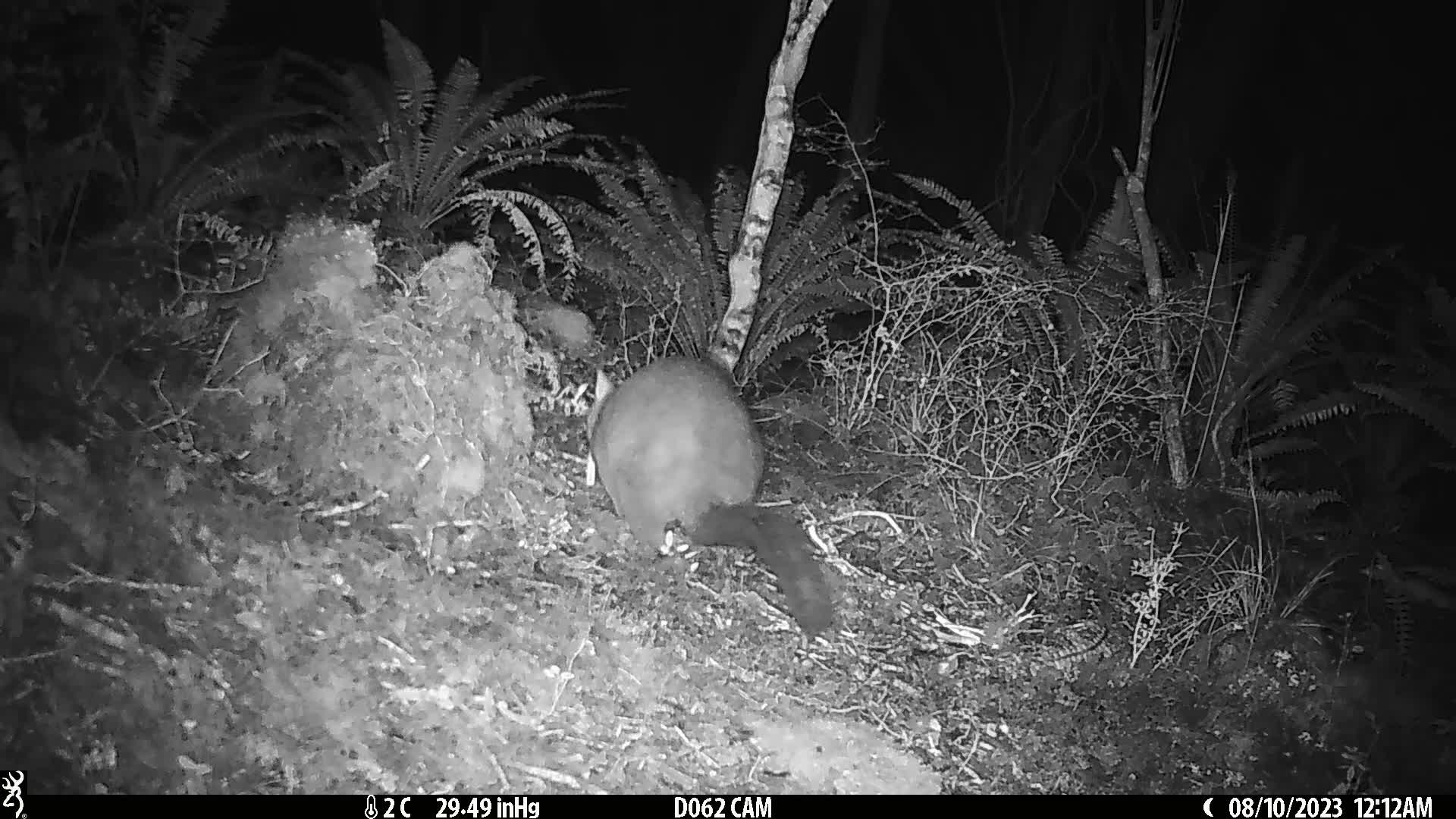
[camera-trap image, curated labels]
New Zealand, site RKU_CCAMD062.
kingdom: Animalia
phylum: Chordata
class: Mammalia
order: Diprotodontia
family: Phalangeridae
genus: Trichosurus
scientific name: Trichosurus vulpecula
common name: common brushtail possum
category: possum